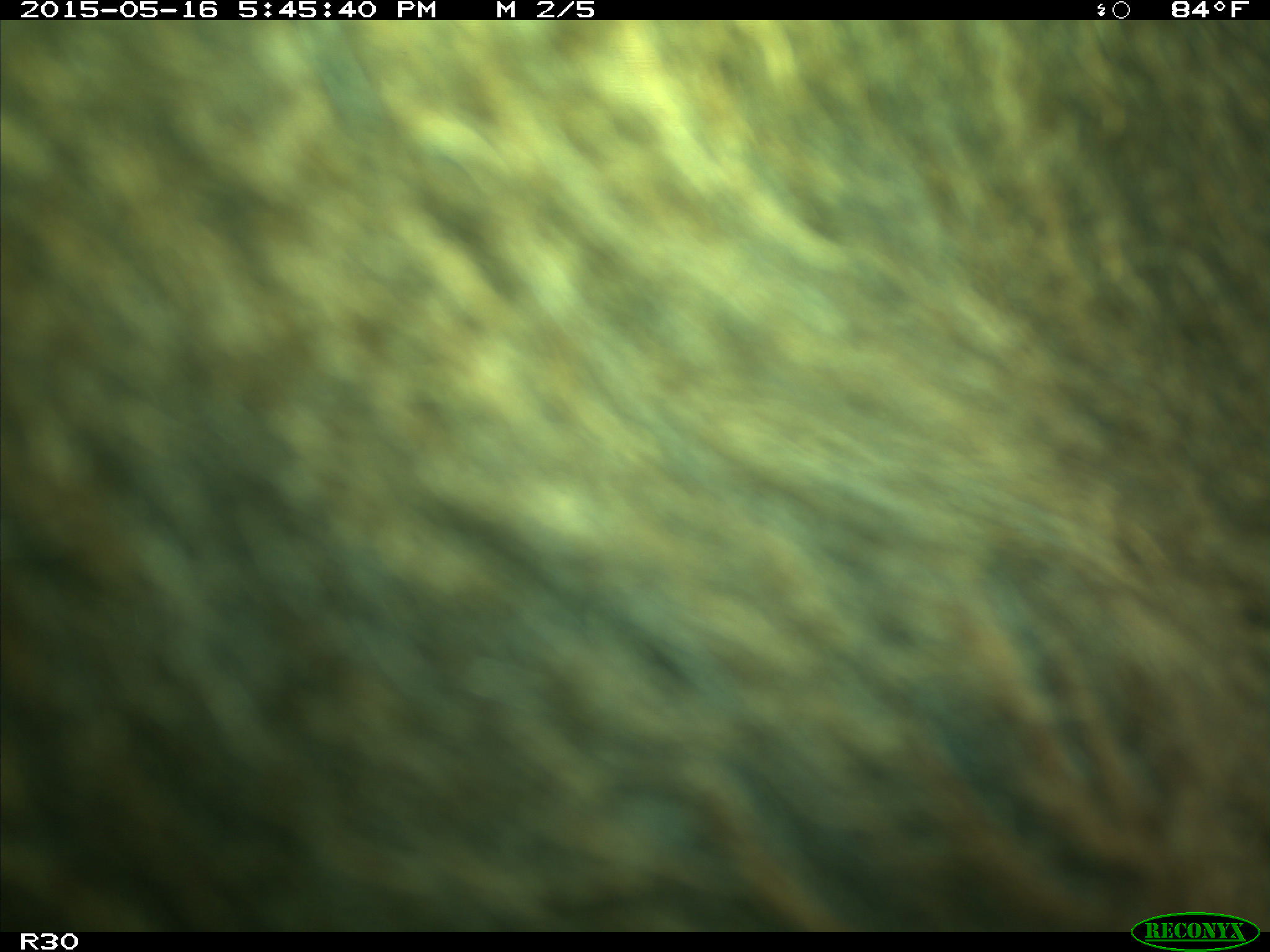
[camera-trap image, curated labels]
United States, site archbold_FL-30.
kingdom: Animalia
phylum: Chordata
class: Mammalia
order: Artiodactyla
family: Bovidae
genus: Bos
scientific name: Bos taurus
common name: domestic cow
Bos taurus (domestic cow).